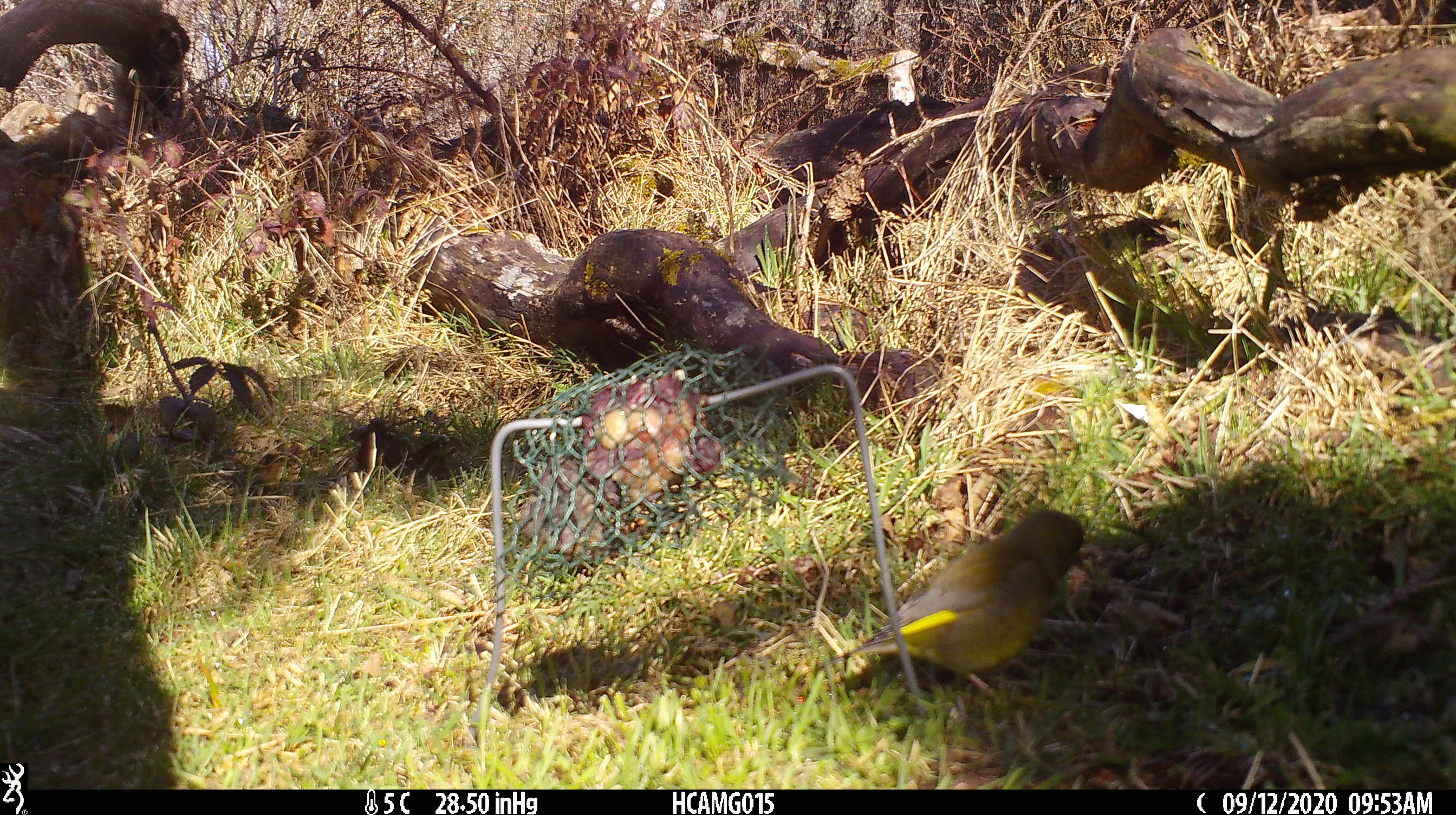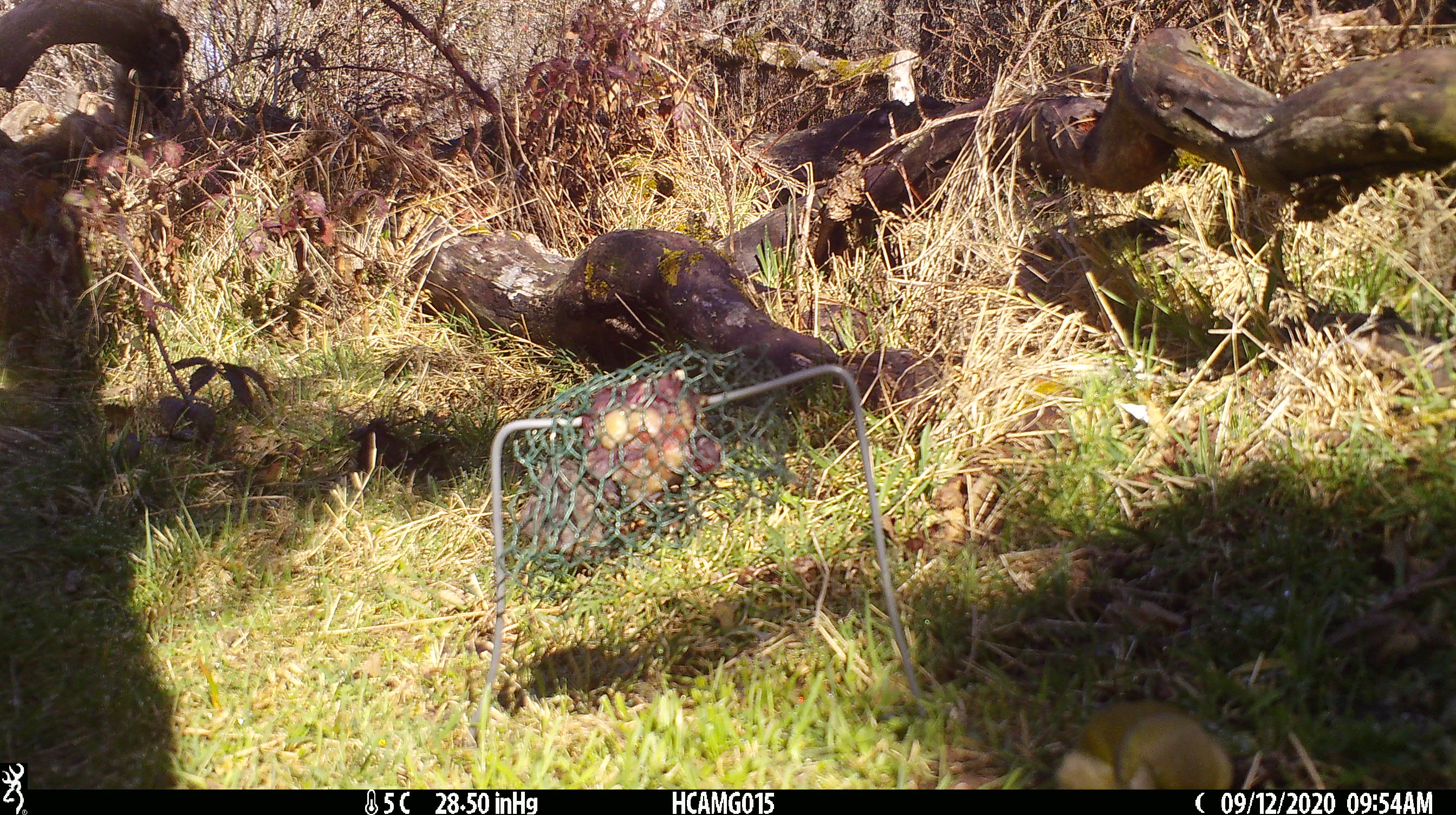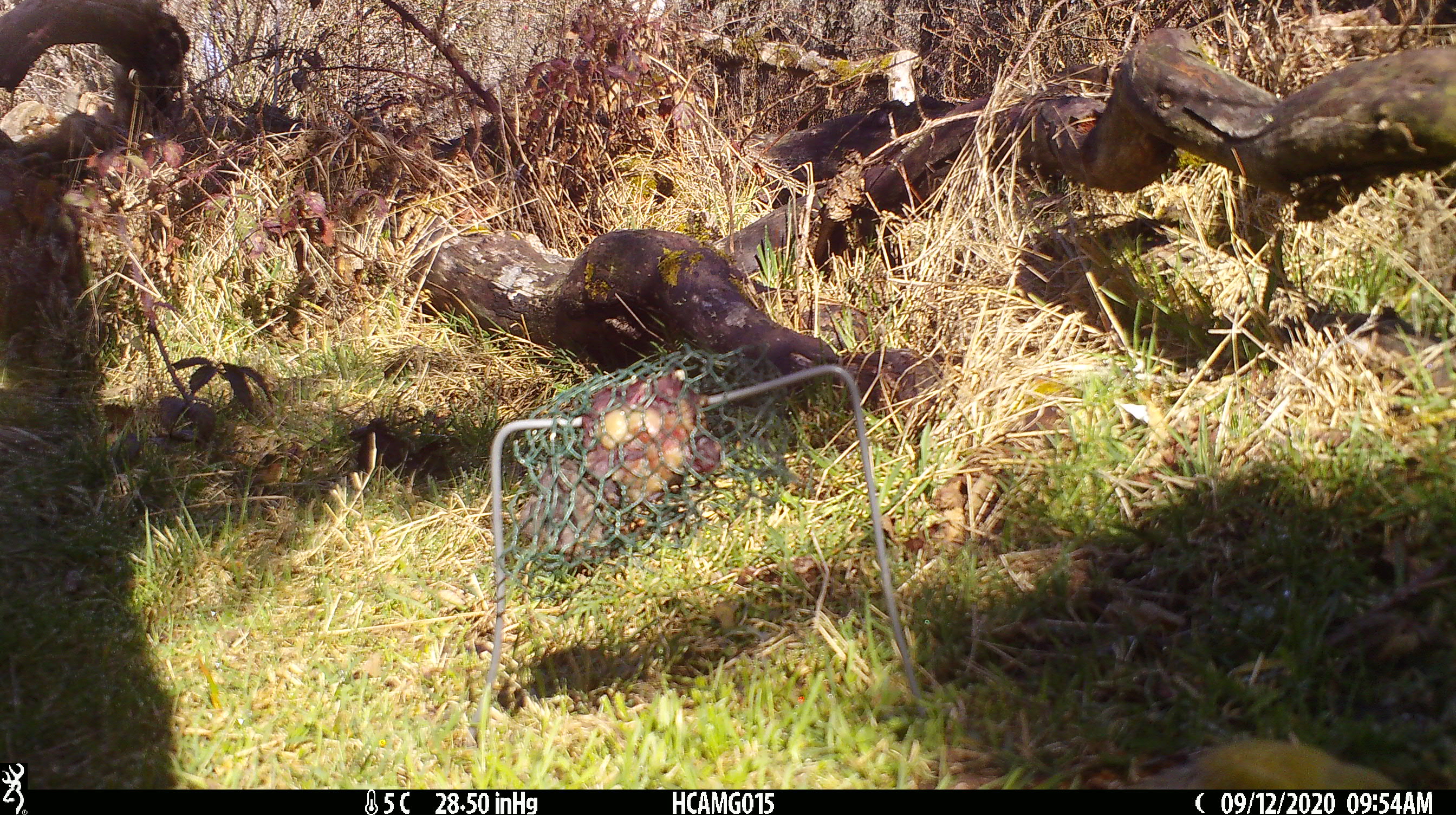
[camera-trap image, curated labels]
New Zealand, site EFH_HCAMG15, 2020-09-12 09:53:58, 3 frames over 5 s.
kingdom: Animalia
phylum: Chordata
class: Aves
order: Passeriformes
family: Fringillidae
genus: Chloris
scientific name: Chloris chloris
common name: greenfinch